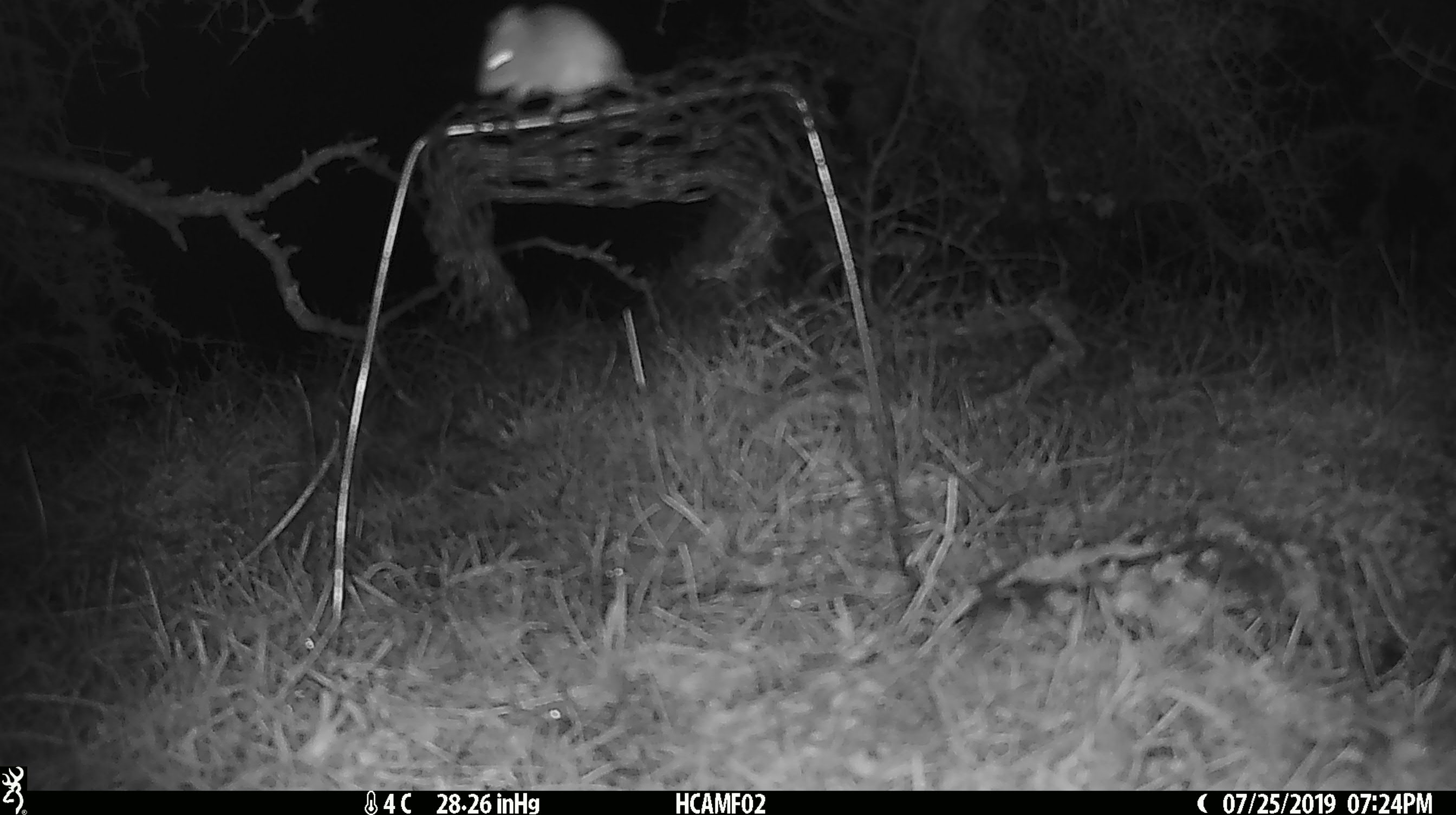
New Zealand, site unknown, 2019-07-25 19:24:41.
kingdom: Animalia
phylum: Chordata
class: Mammalia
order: Rodentia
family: Muridae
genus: Mus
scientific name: Mus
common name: mouse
Mouse (Mus).